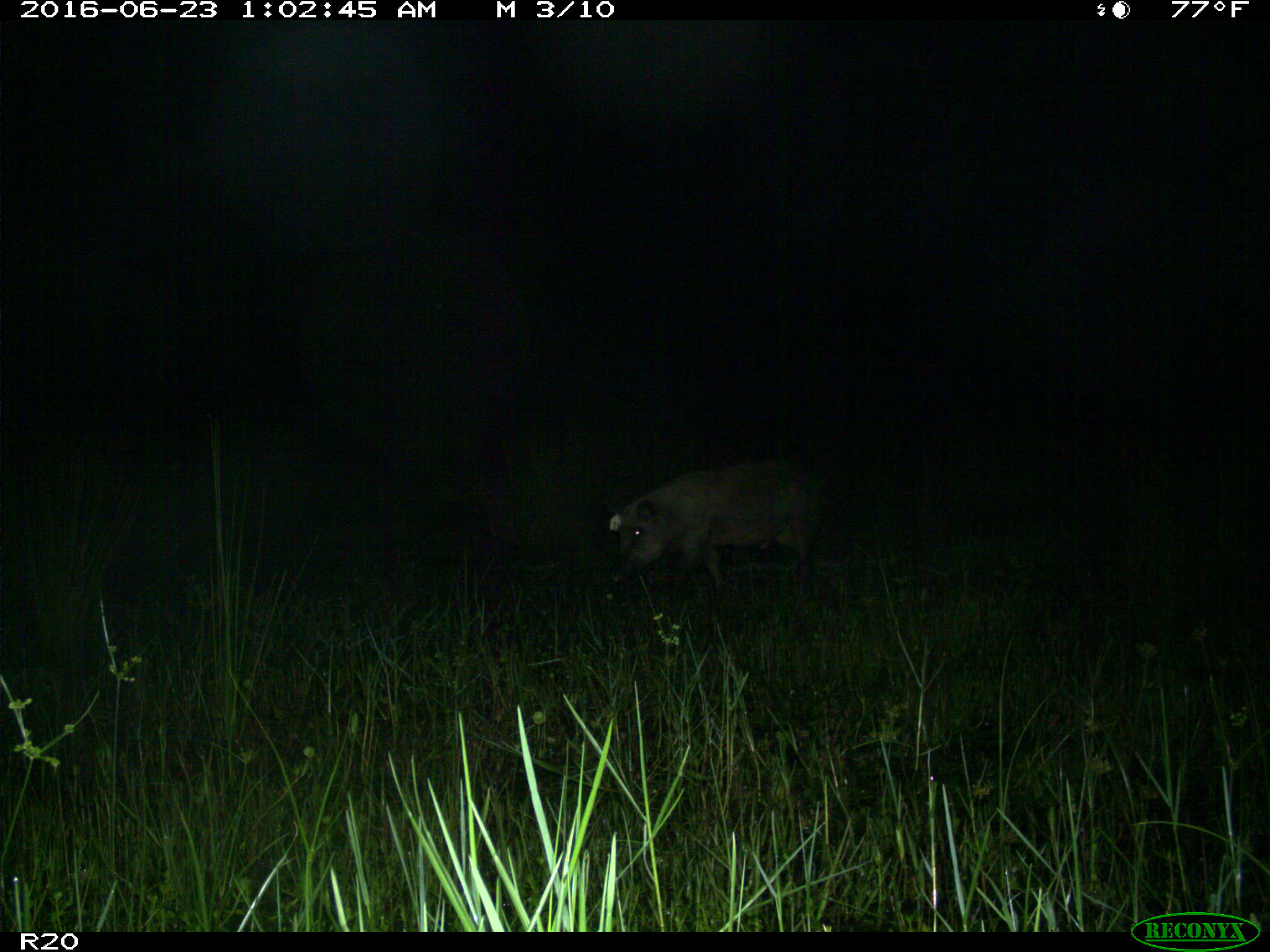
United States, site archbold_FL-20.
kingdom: Animalia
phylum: Chordata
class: Mammalia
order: Artiodactyla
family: Suidae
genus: Sus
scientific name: Sus scrofa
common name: wild boar